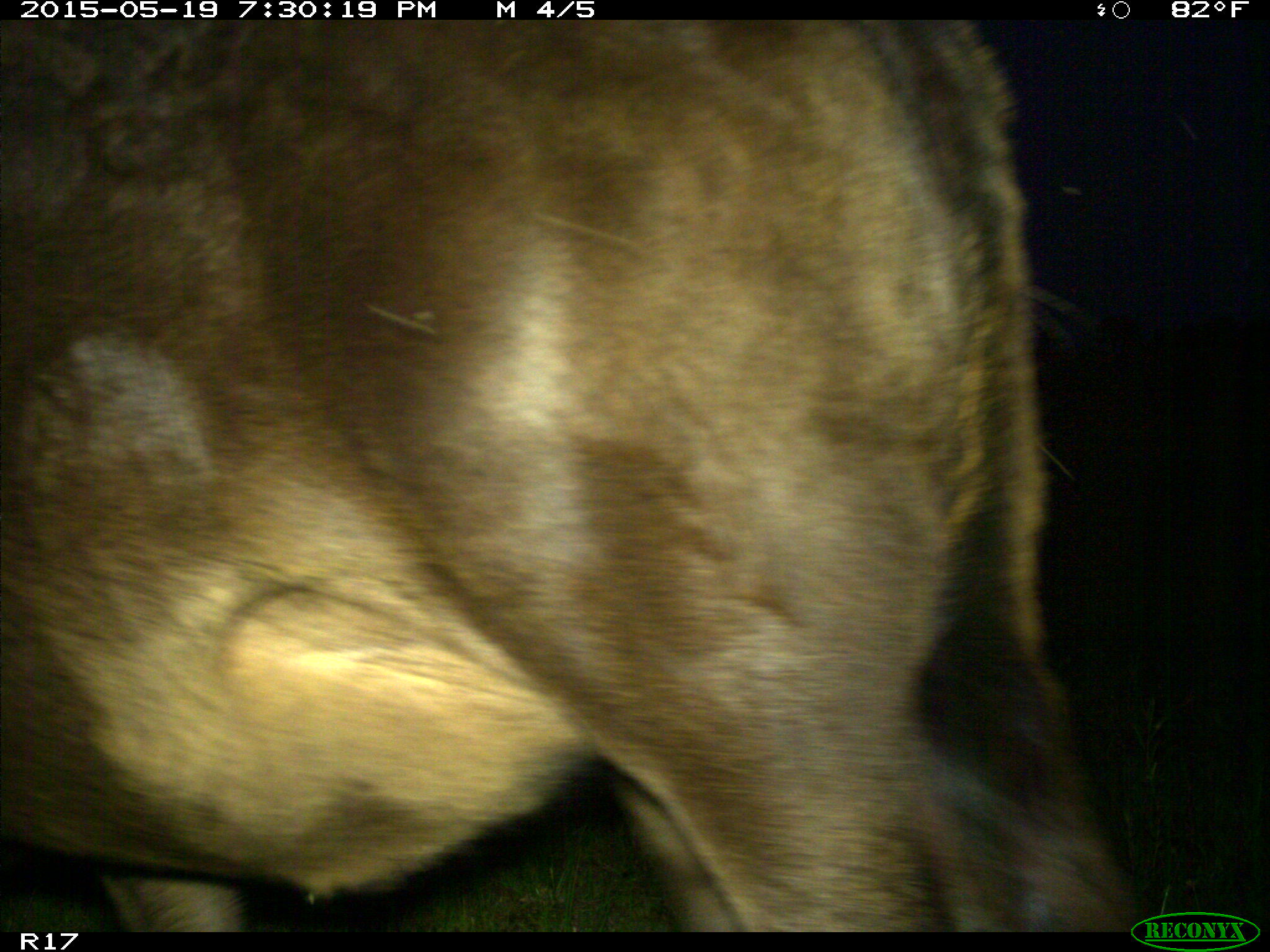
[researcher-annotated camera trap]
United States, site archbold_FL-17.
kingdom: Animalia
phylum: Chordata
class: Mammalia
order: Artiodactyla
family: Bovidae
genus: Bos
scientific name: Bos taurus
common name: domestic cow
Bos taurus (domestic cow).